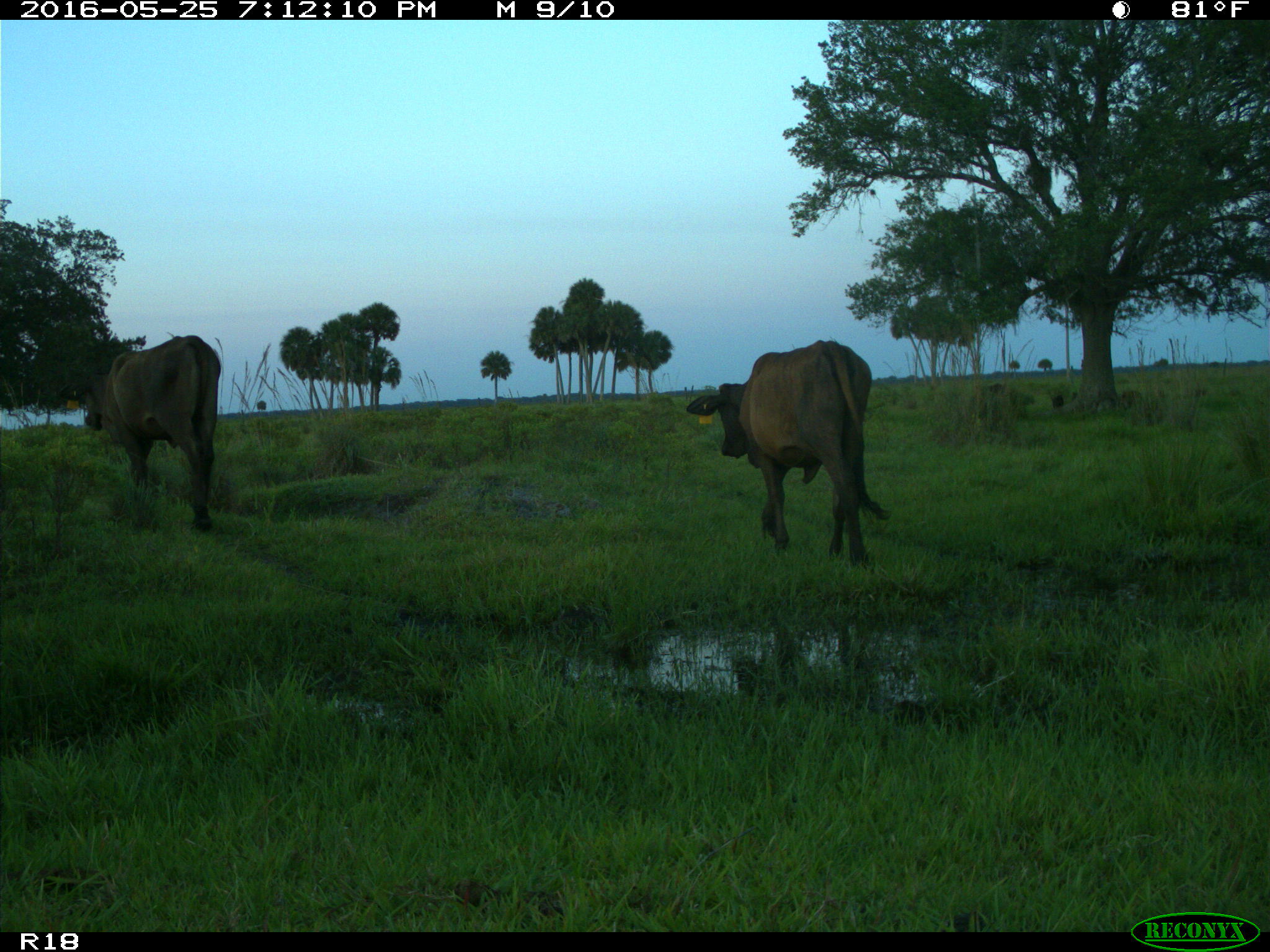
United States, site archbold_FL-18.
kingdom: Animalia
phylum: Chordata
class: Mammalia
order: Artiodactyla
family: Bovidae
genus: Bos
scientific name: Bos taurus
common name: domestic cow